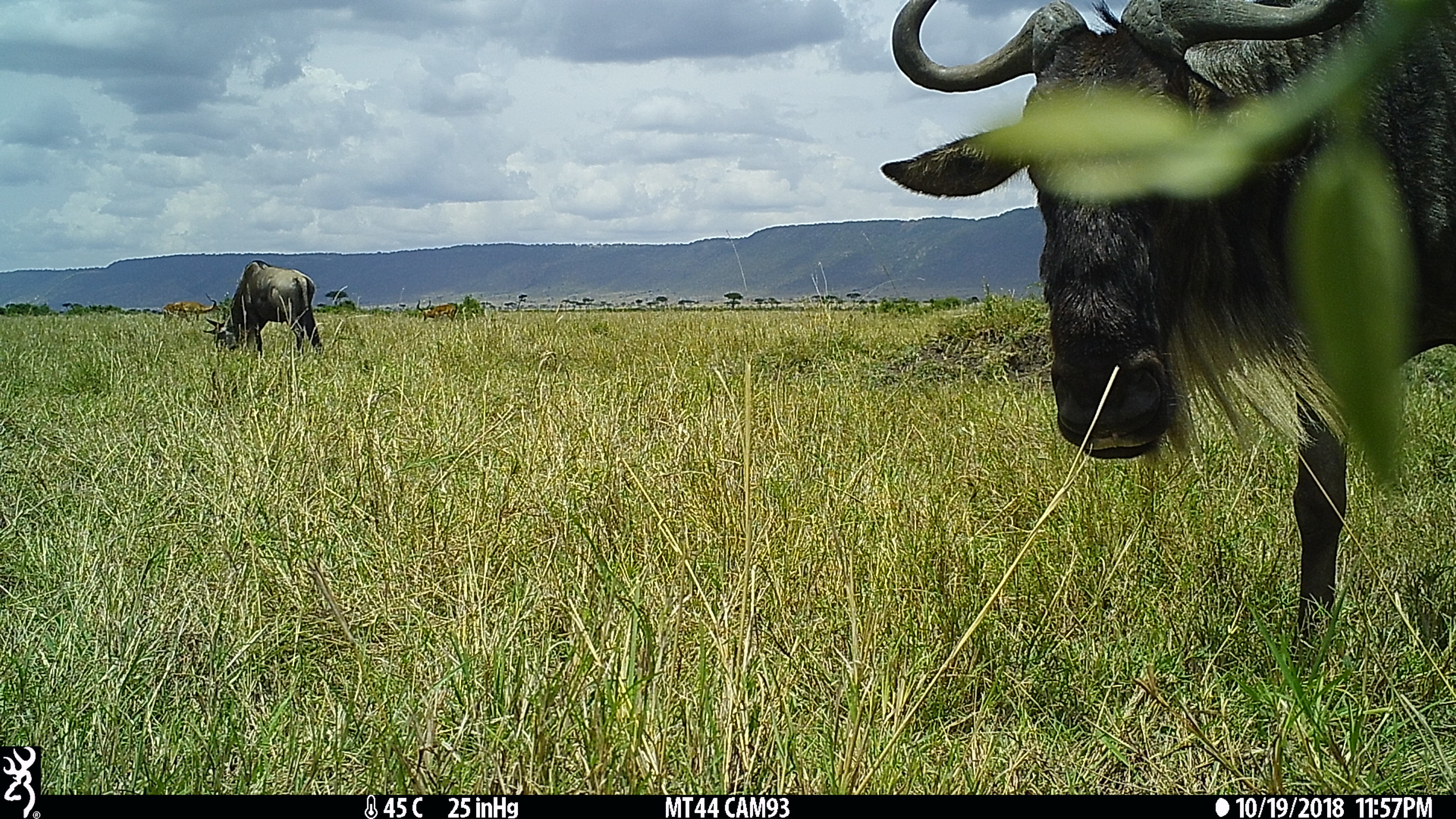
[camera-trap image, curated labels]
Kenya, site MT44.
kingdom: Animalia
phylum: Chordata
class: Mammalia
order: Artiodactyla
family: Bovidae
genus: Connochaetes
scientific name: Connochaetes taurinus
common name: blue wildebeest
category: wildebeest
Wildebeest (blue wildebeest) (Connochaetes taurinus).